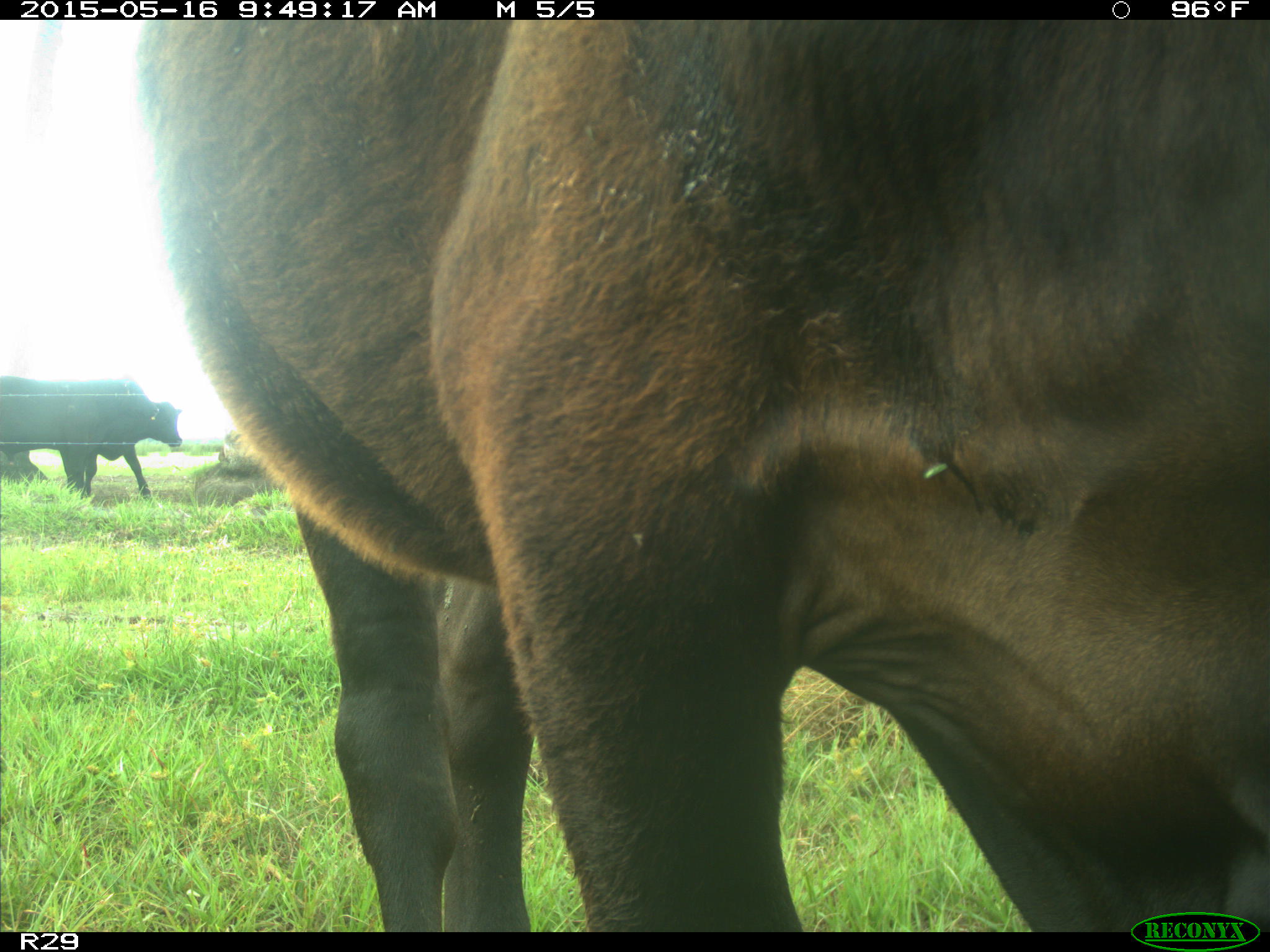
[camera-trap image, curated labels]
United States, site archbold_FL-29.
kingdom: Animalia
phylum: Chordata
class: Mammalia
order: Artiodactyla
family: Bovidae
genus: Bos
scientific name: Bos taurus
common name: domestic cow